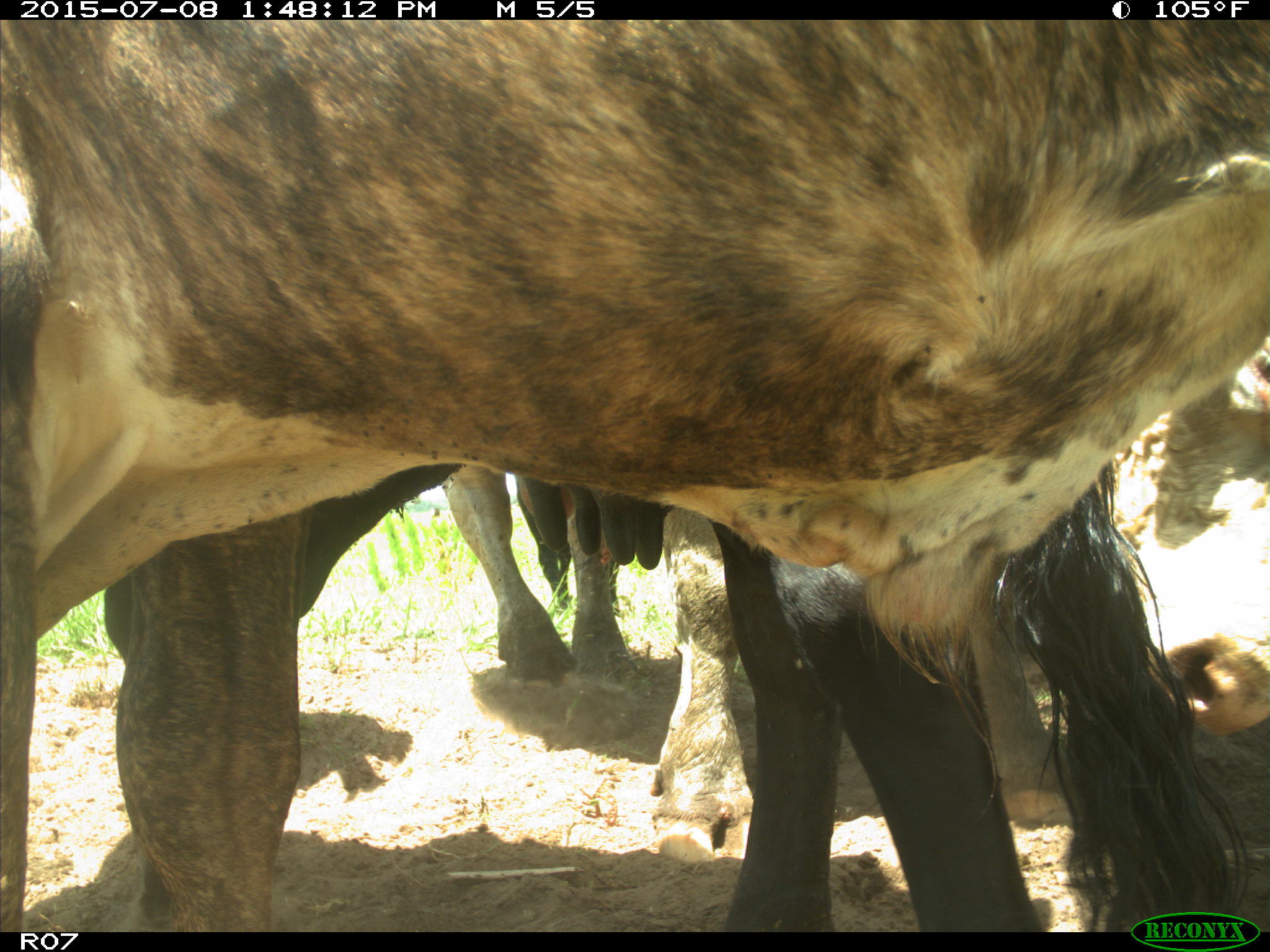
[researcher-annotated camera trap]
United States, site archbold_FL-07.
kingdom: Animalia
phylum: Chordata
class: Mammalia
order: Artiodactyla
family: Bovidae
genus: Bos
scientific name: Bos taurus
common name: domestic cow